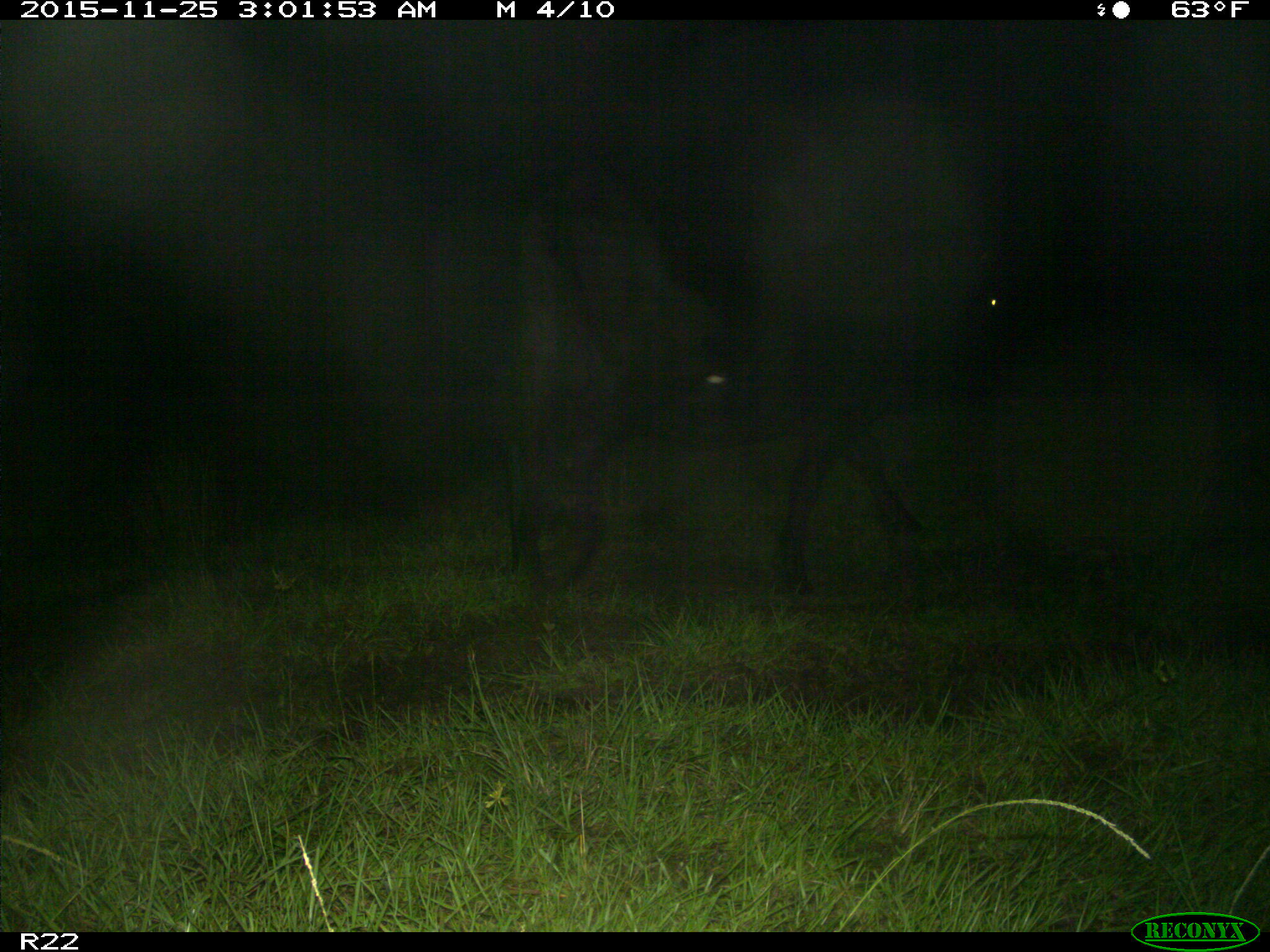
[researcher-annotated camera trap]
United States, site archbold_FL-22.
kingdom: Animalia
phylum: Chordata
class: Mammalia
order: Artiodactyla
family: Bovidae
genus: Bos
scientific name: Bos taurus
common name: domestic cow